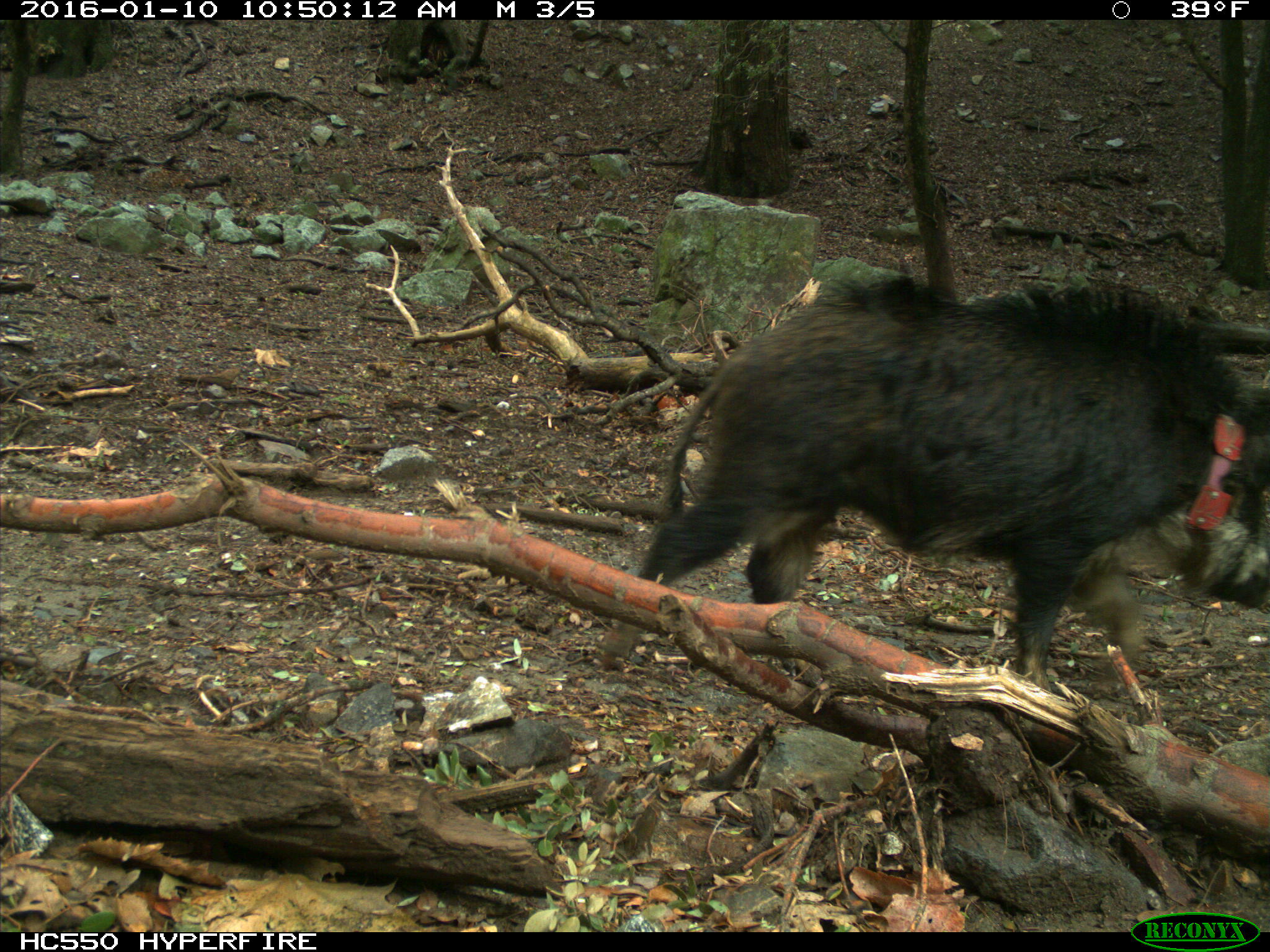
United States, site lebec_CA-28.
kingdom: Animalia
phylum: Chordata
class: Mammalia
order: Artiodactyla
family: Suidae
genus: Sus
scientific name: Sus scrofa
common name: wild boar